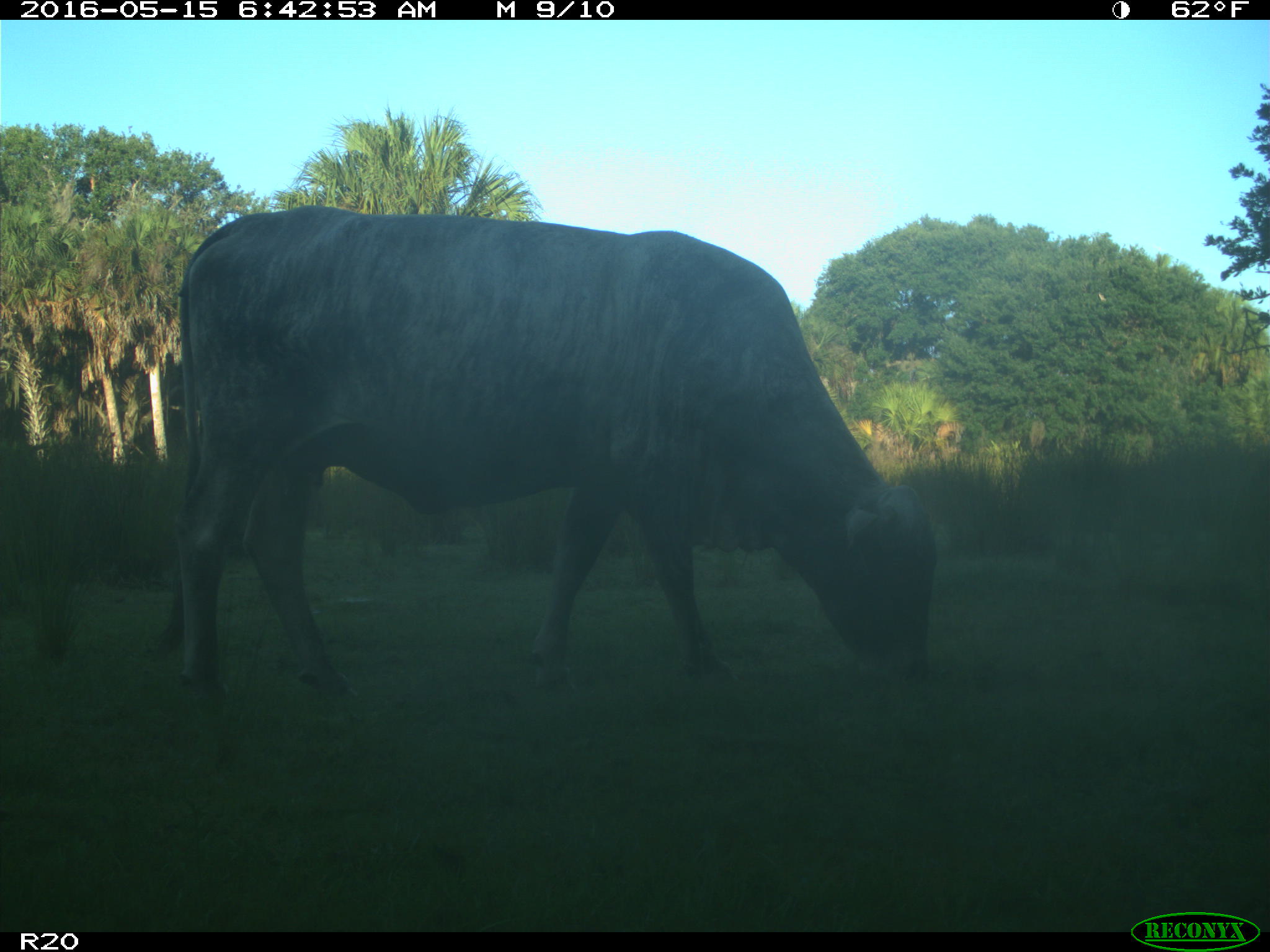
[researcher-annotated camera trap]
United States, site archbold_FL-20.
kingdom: Animalia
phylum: Chordata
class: Mammalia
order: Artiodactyla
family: Bovidae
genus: Bos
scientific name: Bos taurus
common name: domestic cow